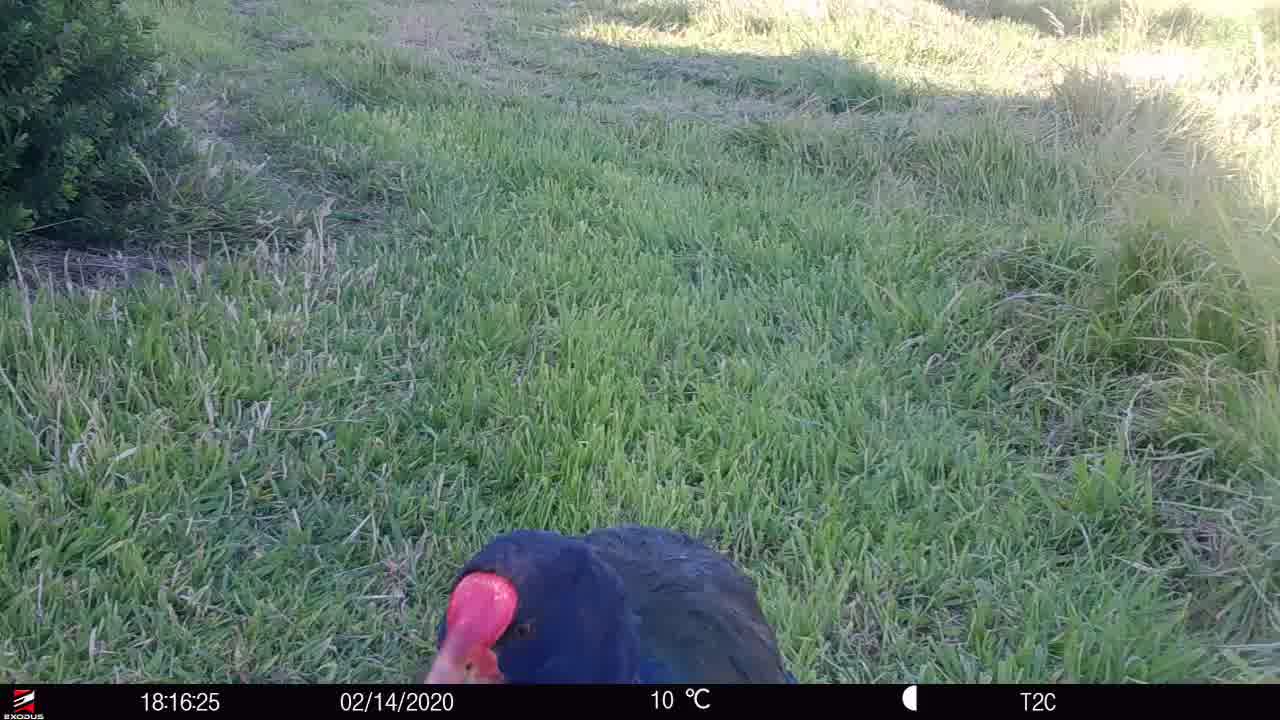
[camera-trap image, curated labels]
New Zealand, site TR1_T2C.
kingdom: Animalia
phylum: Chordata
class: Aves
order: Gruiformes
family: Rallidae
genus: Porphyrio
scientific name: Porphyrio mantelli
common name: takahe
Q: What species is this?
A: Takahe (Porphyrio mantelli).